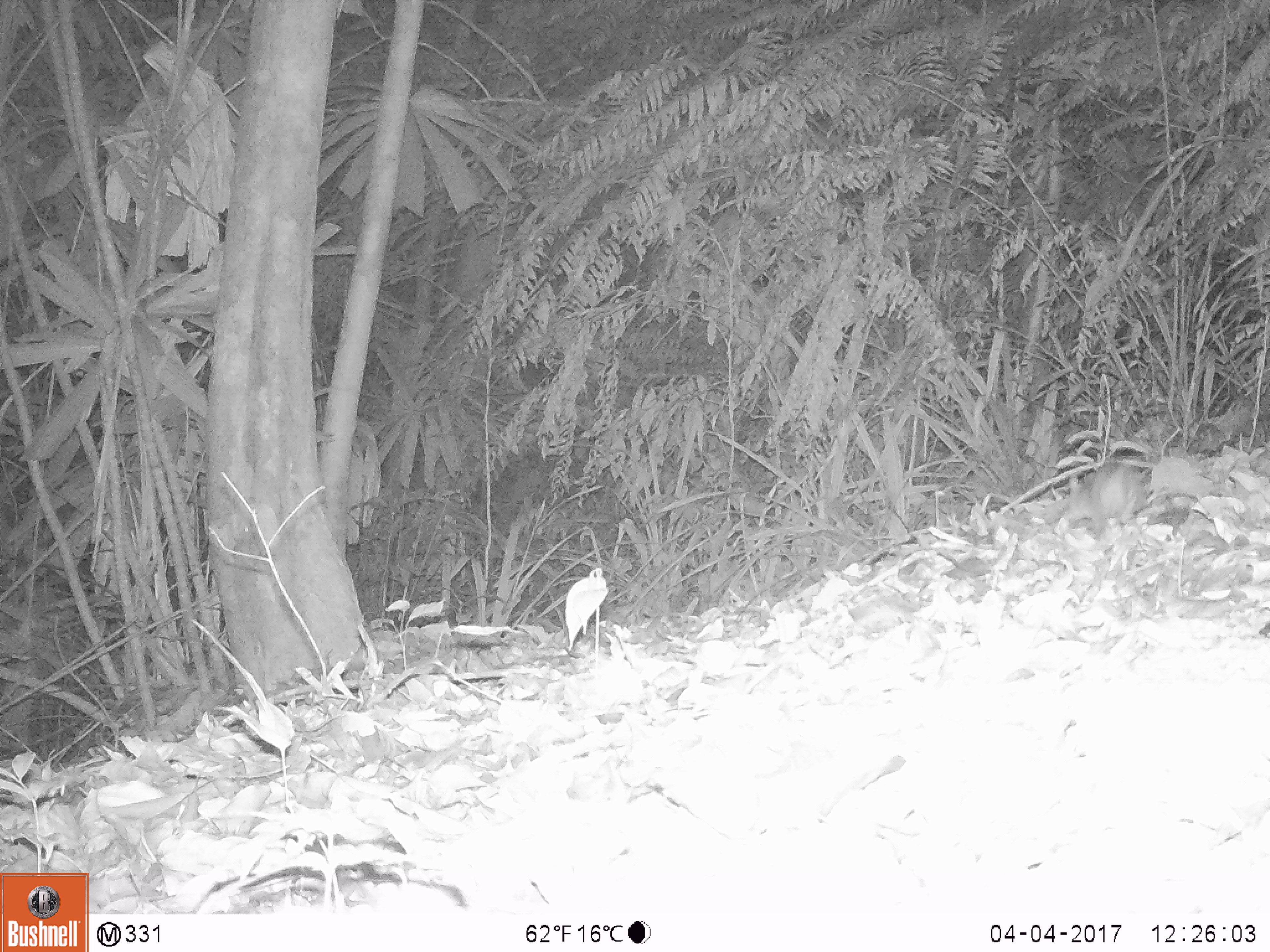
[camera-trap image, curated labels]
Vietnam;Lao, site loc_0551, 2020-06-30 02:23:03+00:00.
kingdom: Animalia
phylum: Chordata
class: Mammalia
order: Rodentia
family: Muridae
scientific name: Muridae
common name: old-world mice and rats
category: unidentified murid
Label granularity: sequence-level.